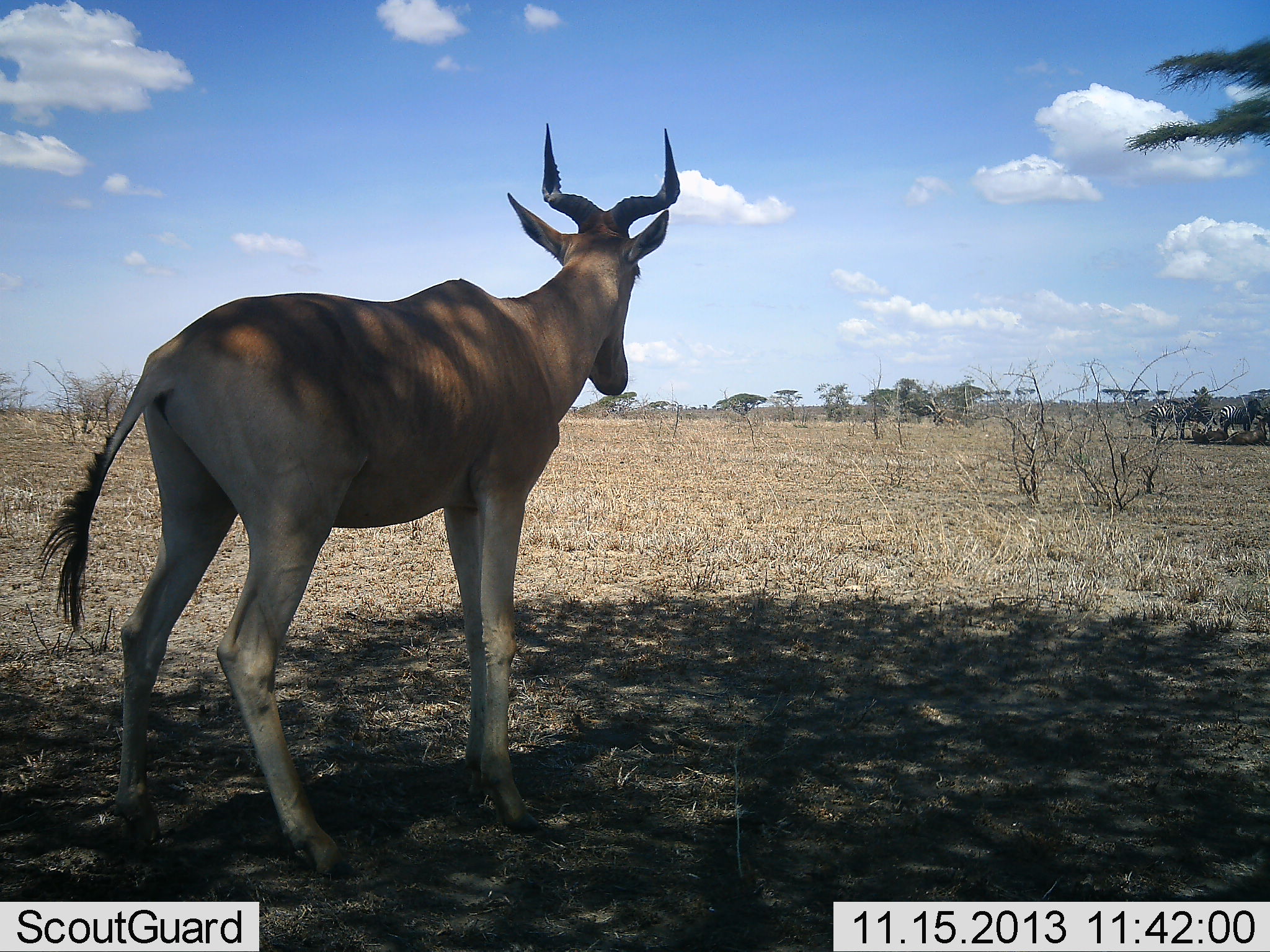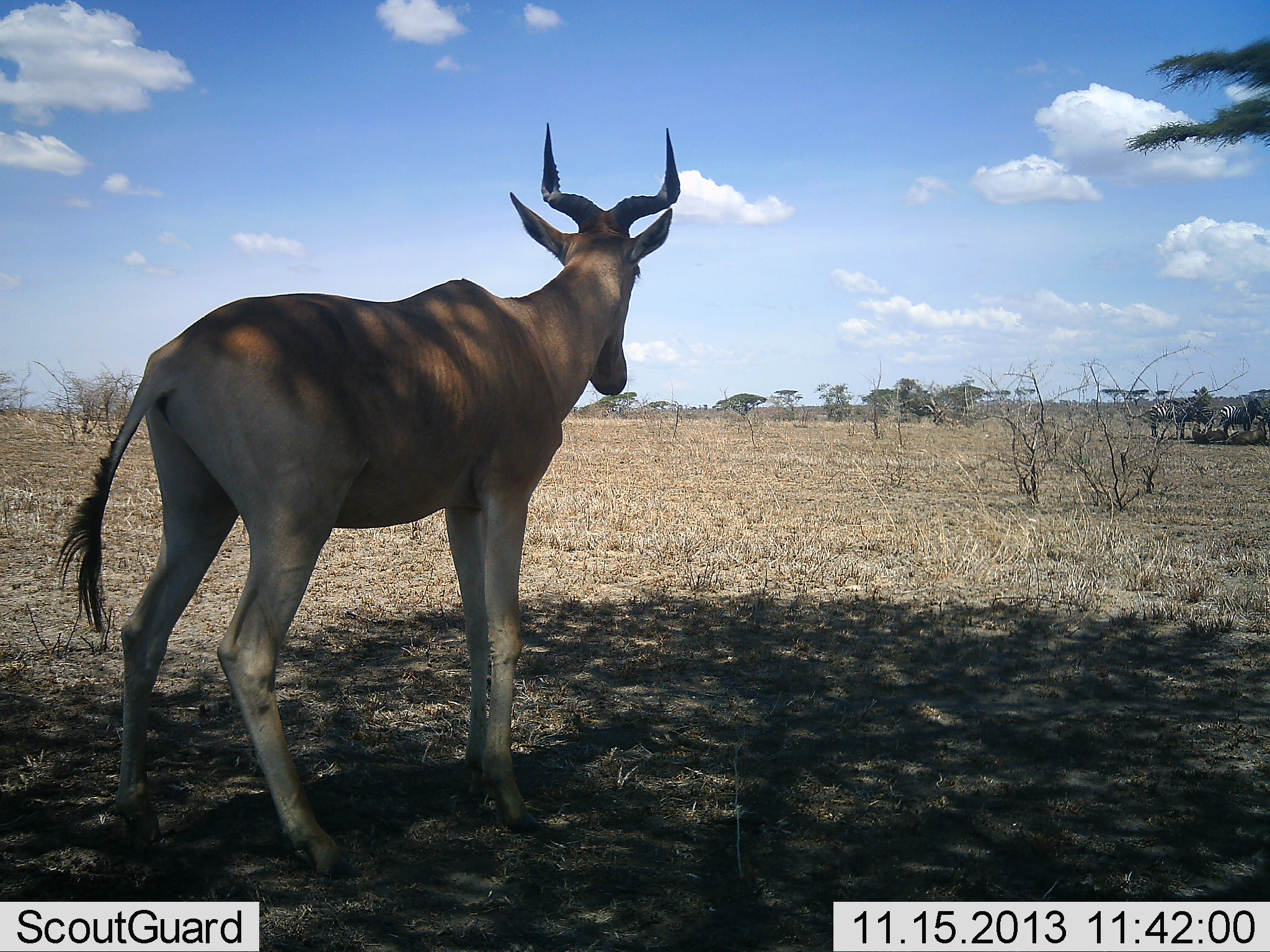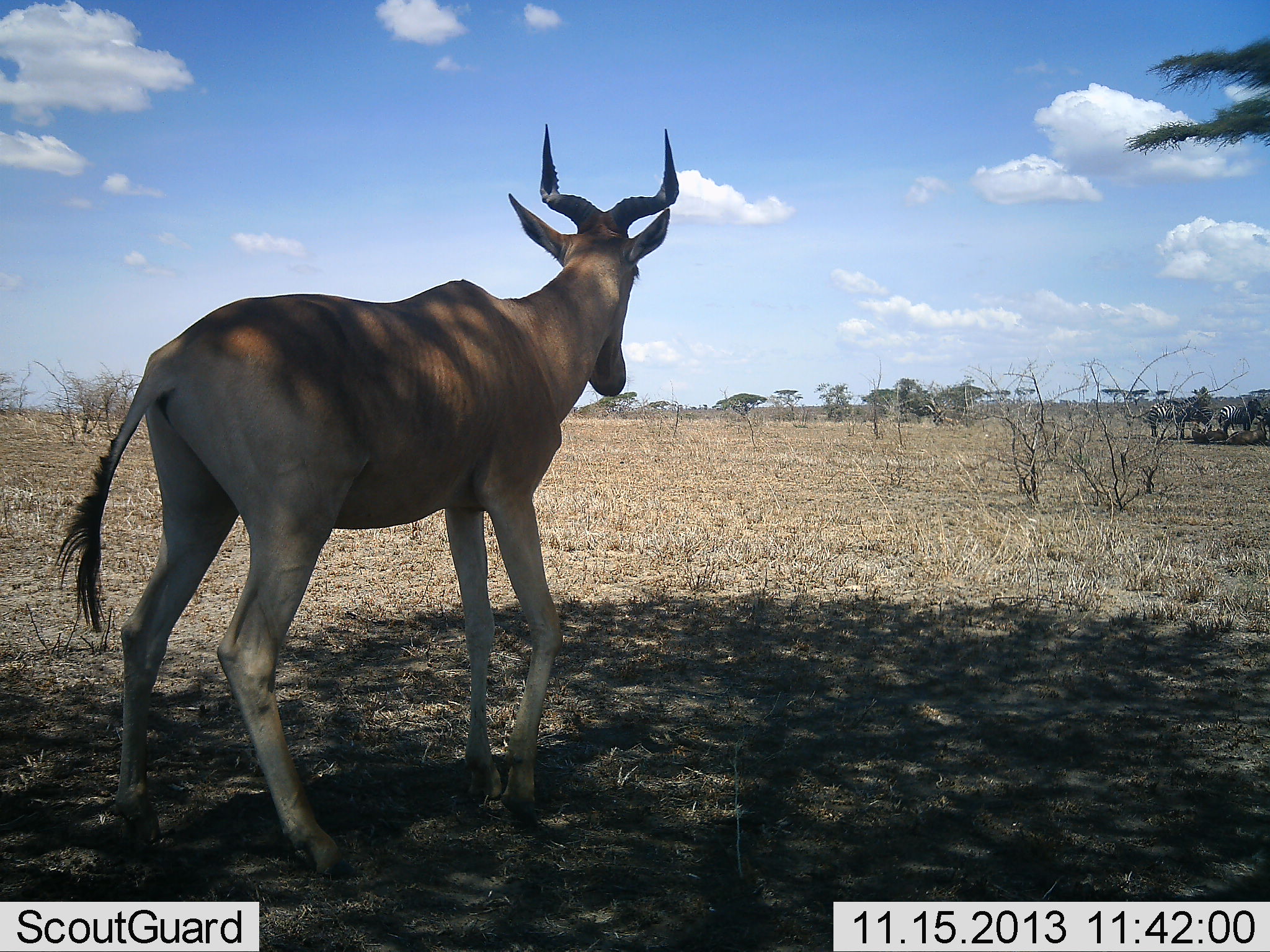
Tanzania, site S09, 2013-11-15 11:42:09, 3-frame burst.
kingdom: Animalia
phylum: Chordata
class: Mammalia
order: Artiodactyla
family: Bovidae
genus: Alcelaphus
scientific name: Alcelaphus buselaphus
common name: hartebeest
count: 1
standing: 100%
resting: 0%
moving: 0%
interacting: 0%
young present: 0%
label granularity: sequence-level